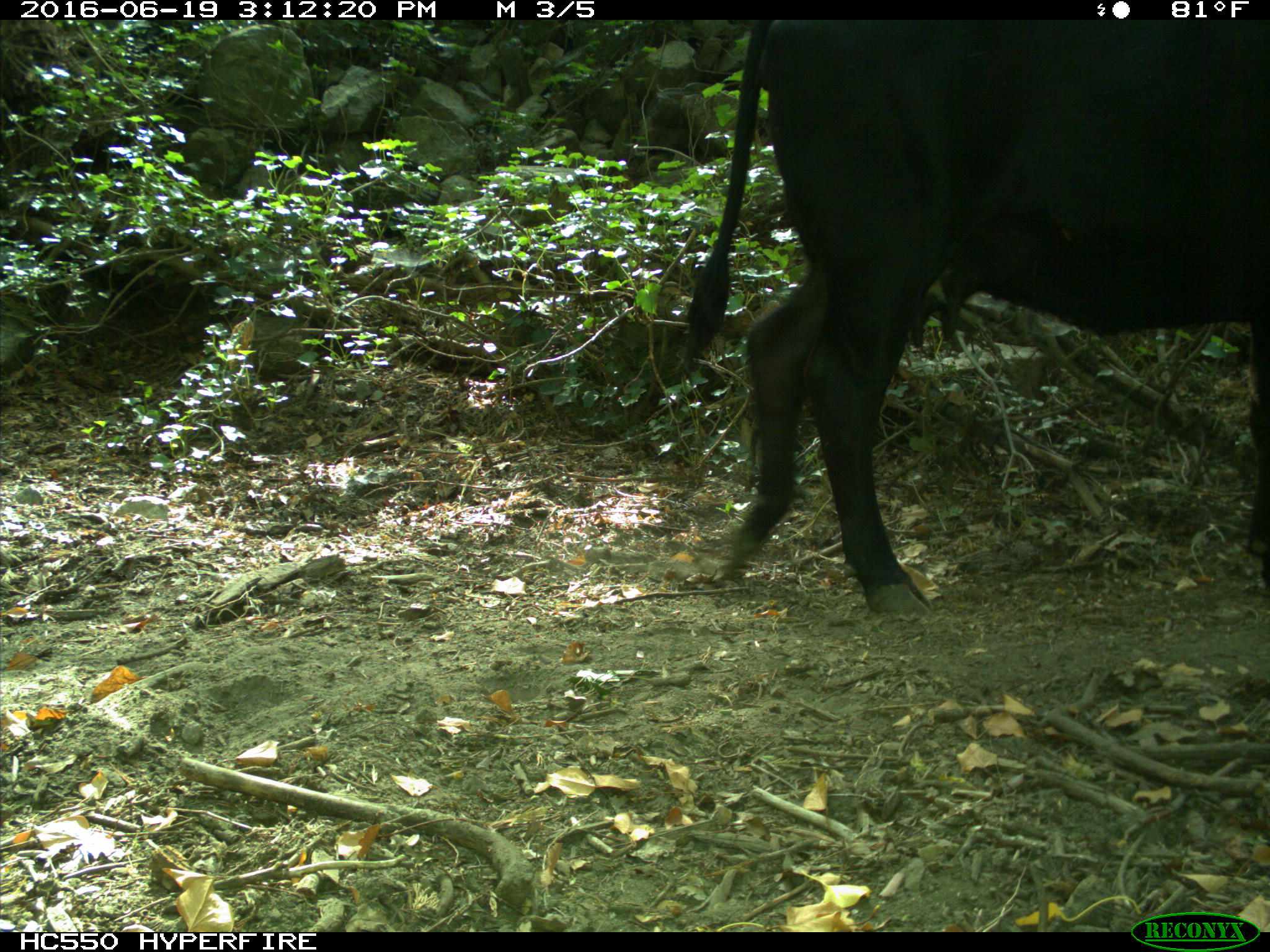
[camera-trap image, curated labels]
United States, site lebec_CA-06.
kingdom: Animalia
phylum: Chordata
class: Mammalia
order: Artiodactyla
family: Bovidae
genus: Bos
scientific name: Bos taurus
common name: domestic cow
Bos taurus (domestic cow).